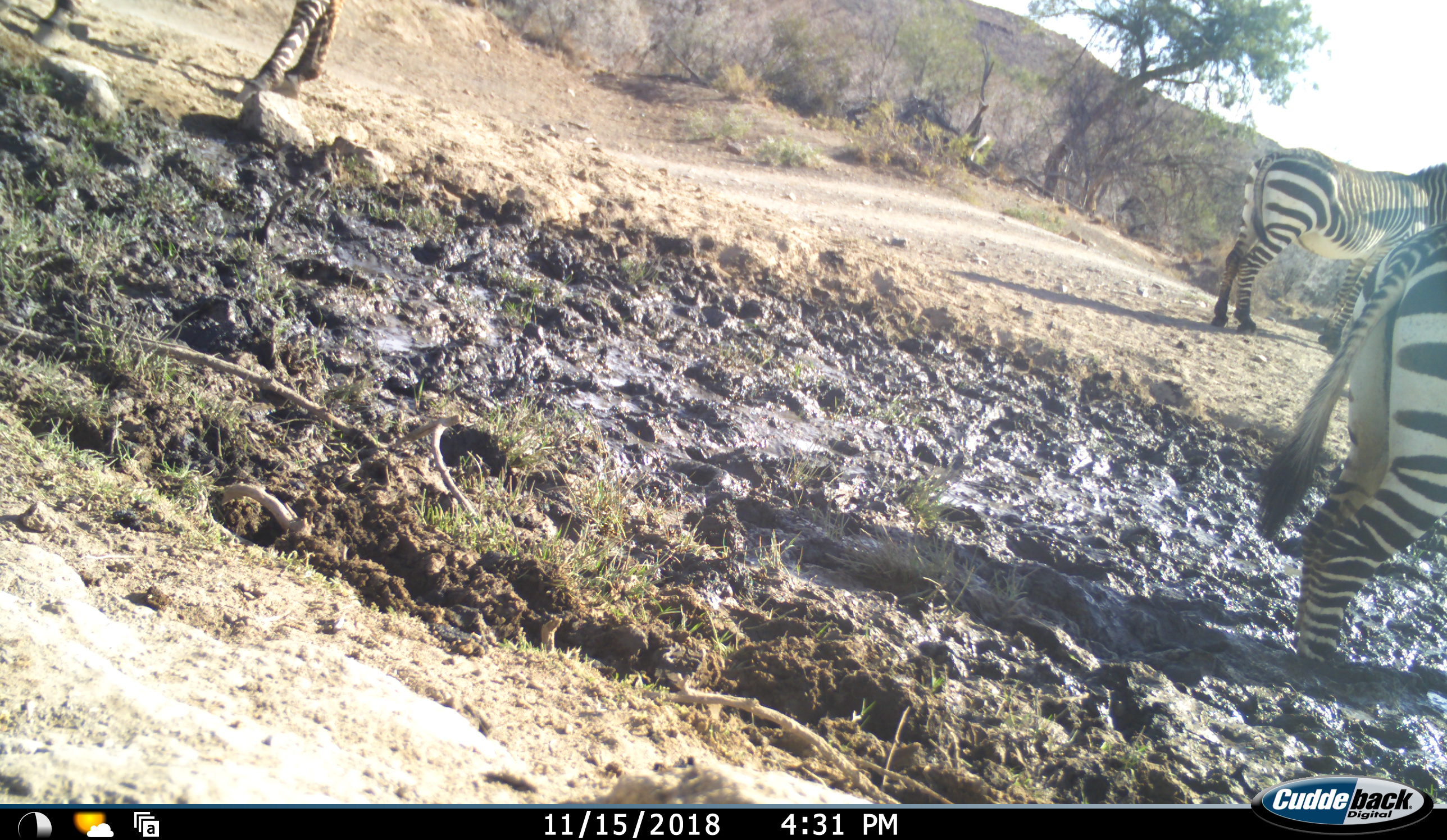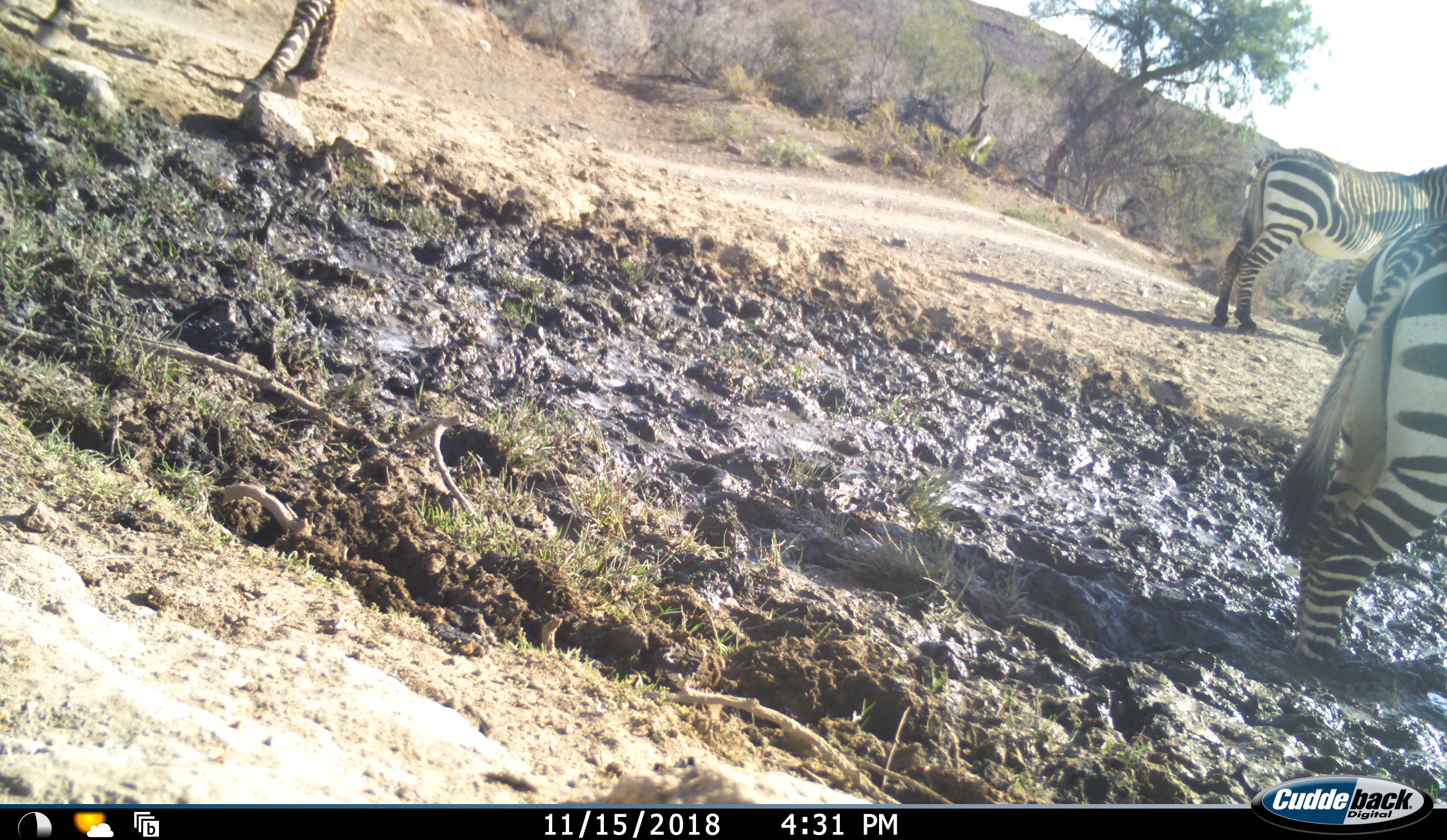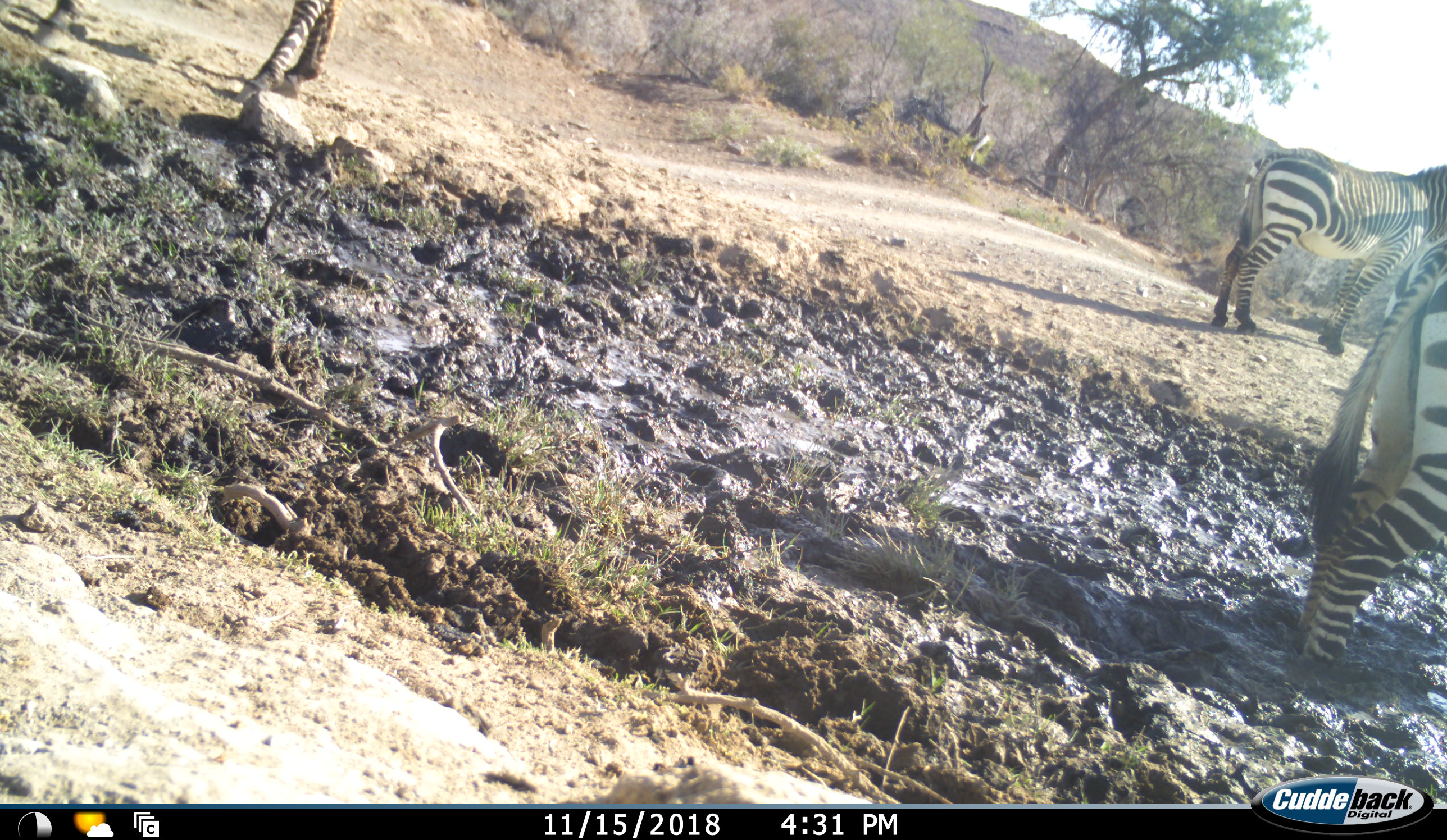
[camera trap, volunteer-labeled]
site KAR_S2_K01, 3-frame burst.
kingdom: Animalia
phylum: Chordata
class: Mammalia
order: Perissodactyla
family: Equidae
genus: Equus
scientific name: Equus zebra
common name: mountain zebra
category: zebramountain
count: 3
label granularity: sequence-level